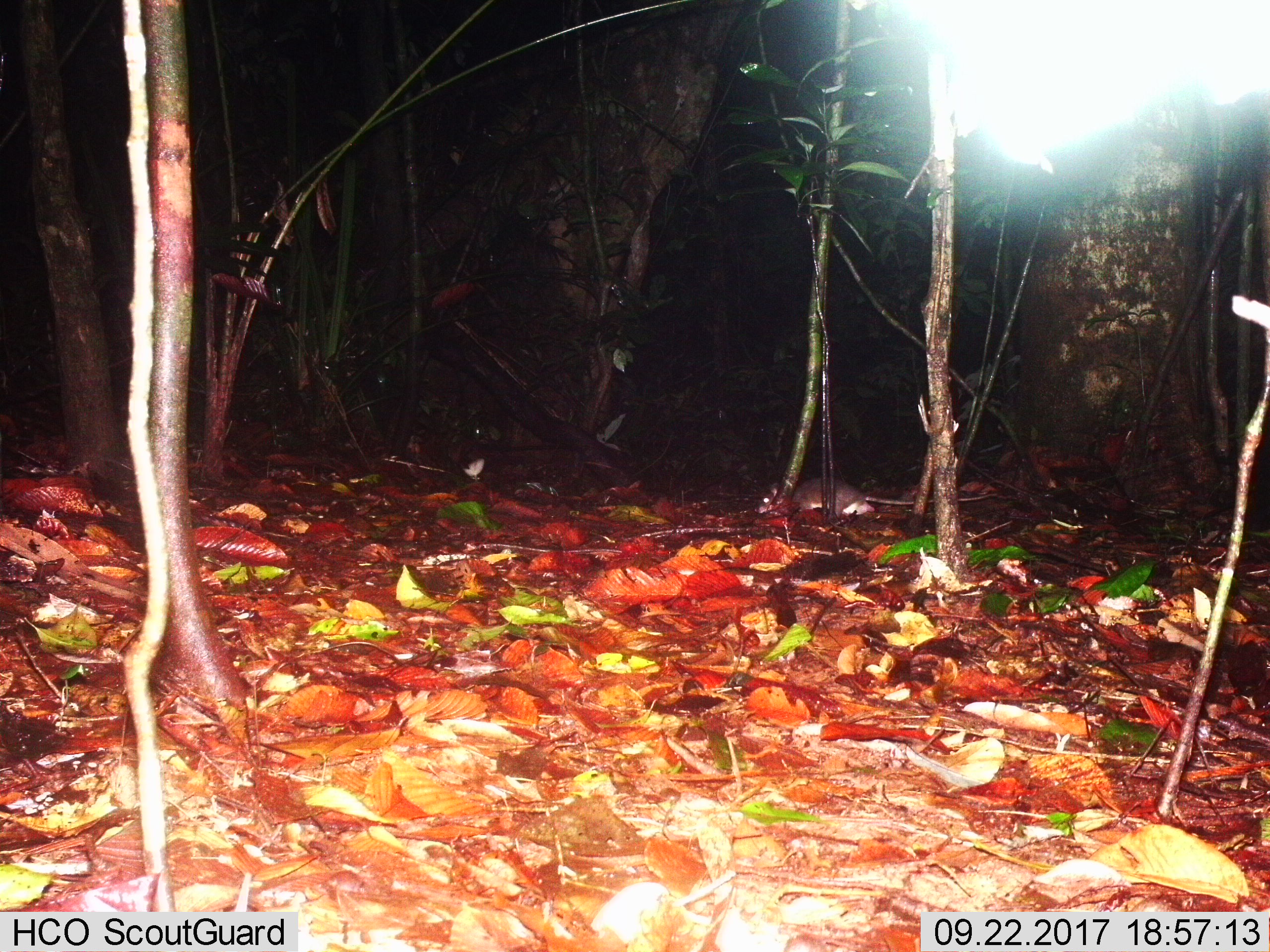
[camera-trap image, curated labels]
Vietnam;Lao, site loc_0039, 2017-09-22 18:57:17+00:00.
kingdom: Animalia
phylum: Chordata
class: Mammalia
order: Rodentia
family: Muridae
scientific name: Muridae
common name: old-world mice and rats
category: unidentified murid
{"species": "unidentified murid (old-world mice and rats) (Muridae)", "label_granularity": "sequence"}